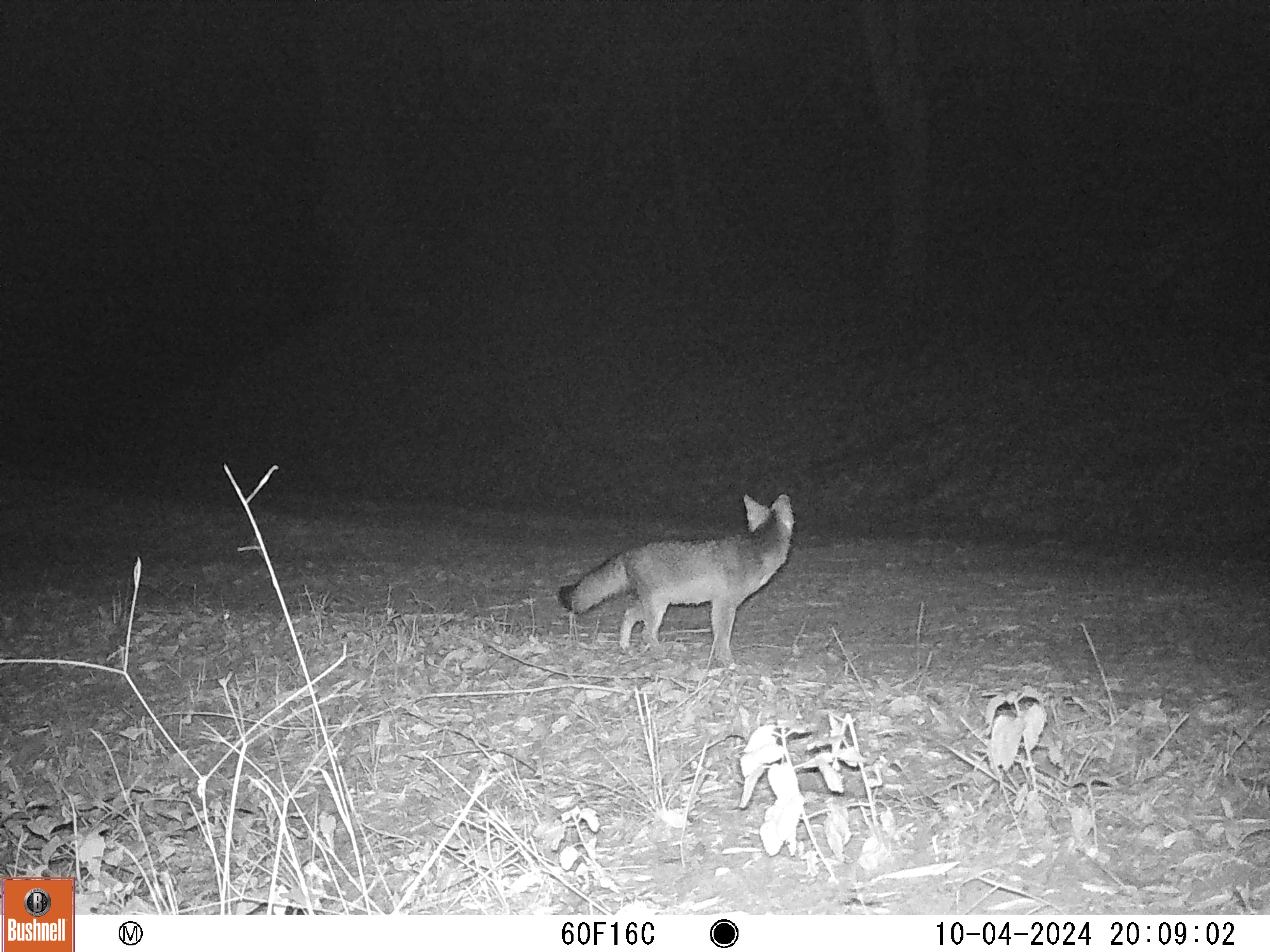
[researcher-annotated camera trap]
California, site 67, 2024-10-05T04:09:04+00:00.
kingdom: Animalia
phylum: Chordata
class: Mammalia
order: Carnivora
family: Canidae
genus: Urocyon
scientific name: Urocyon cinereoargenteus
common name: gray fox